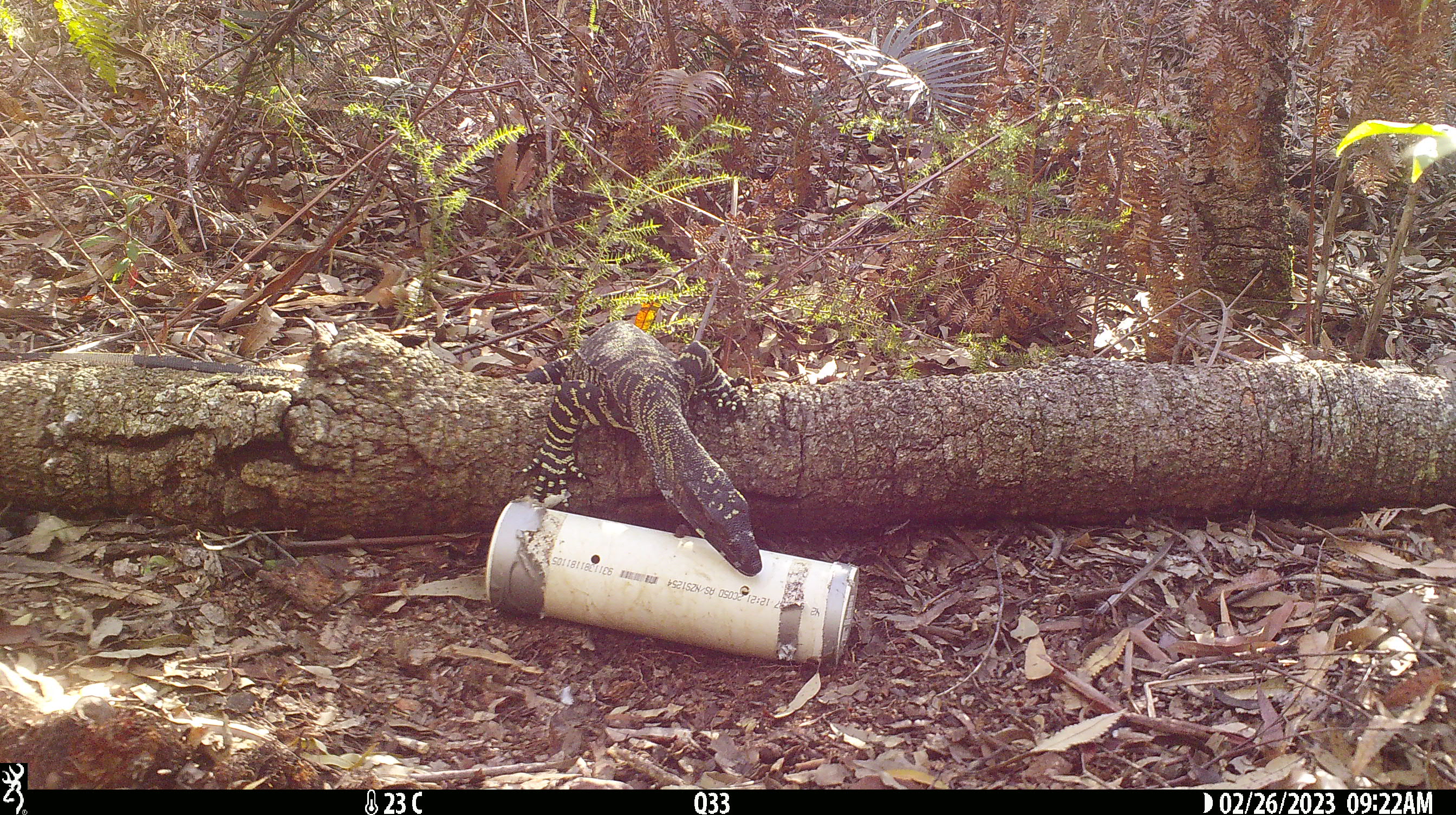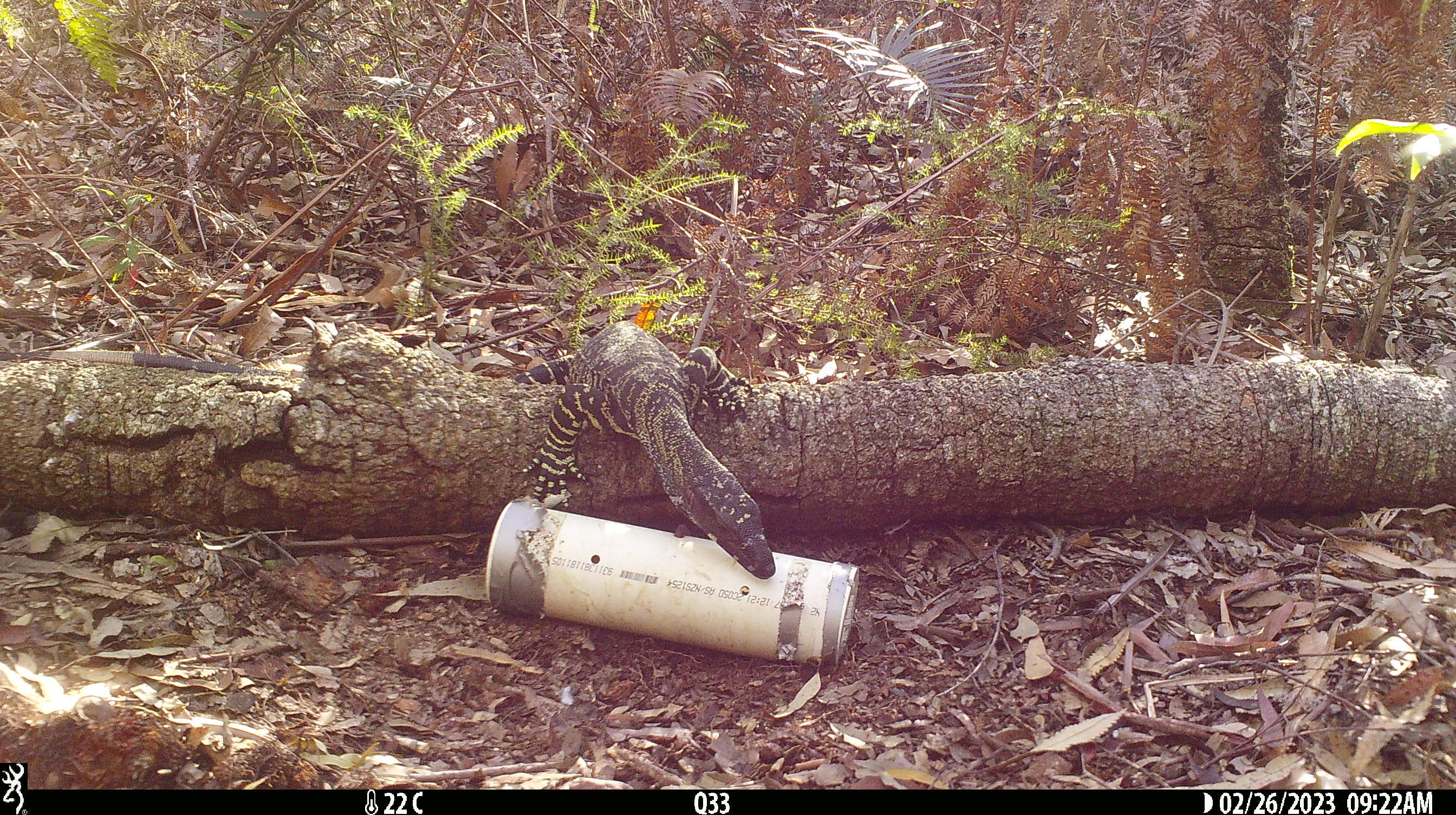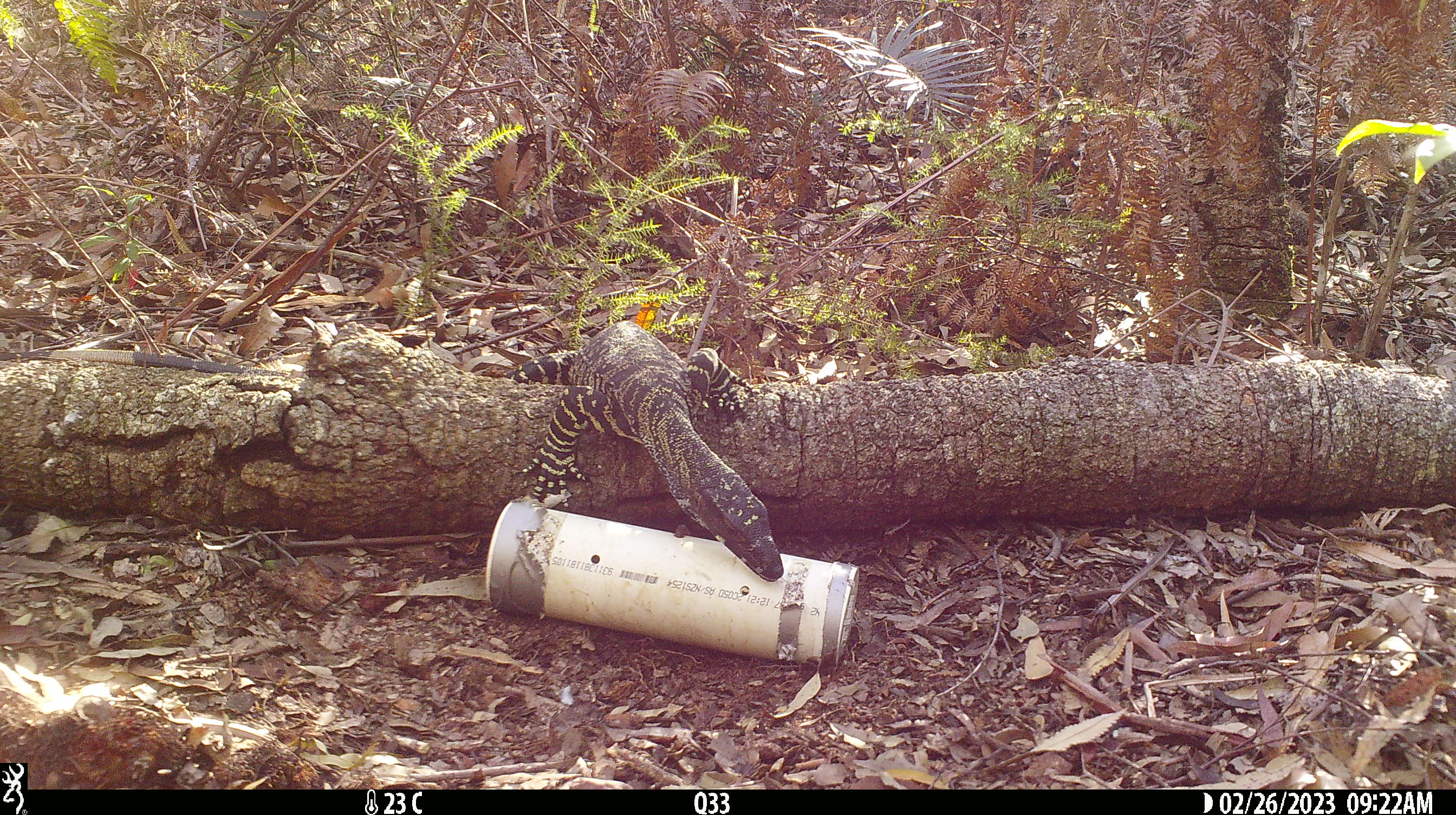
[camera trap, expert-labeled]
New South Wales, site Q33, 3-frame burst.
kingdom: Animalia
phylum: Chordata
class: Reptilia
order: Squamata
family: Varanidae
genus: Varanus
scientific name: Varanus varius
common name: lace monitor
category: goanna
Goanna (lace monitor) (Varanus varius).